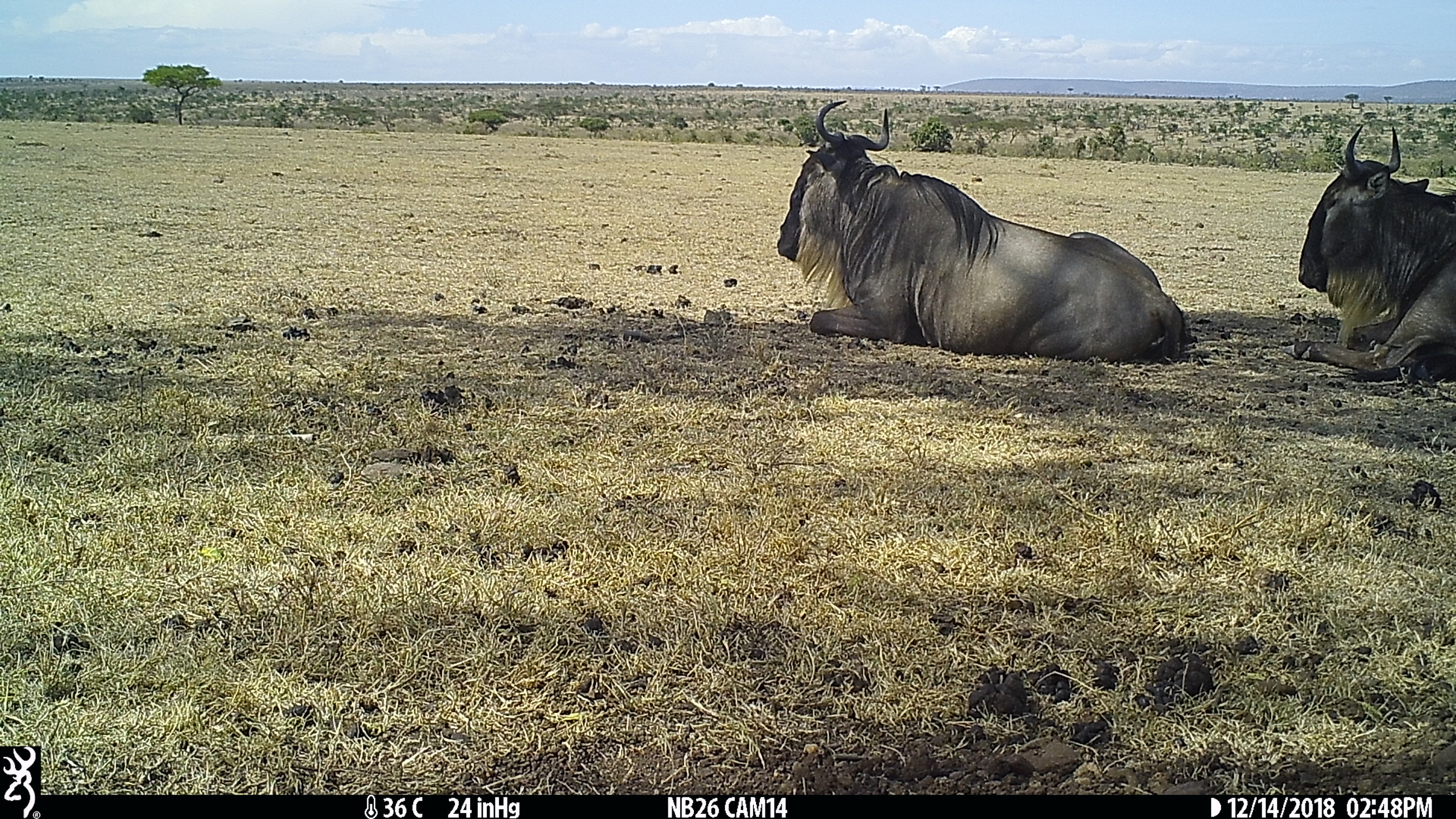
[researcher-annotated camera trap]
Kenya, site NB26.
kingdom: Animalia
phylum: Chordata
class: Mammalia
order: Artiodactyla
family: Bovidae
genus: Connochaetes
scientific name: Connochaetes taurinus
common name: blue wildebeest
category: wildebeest